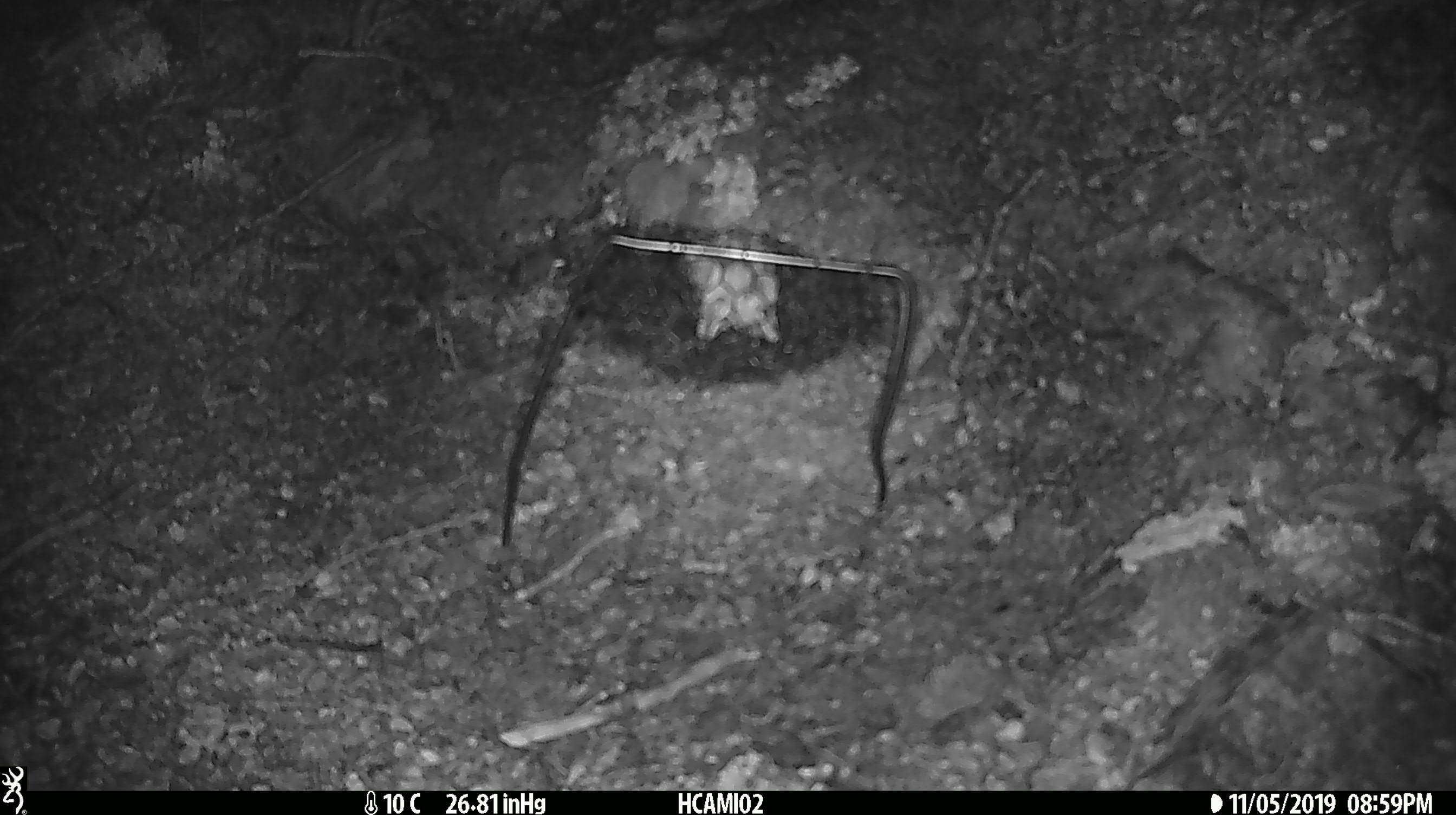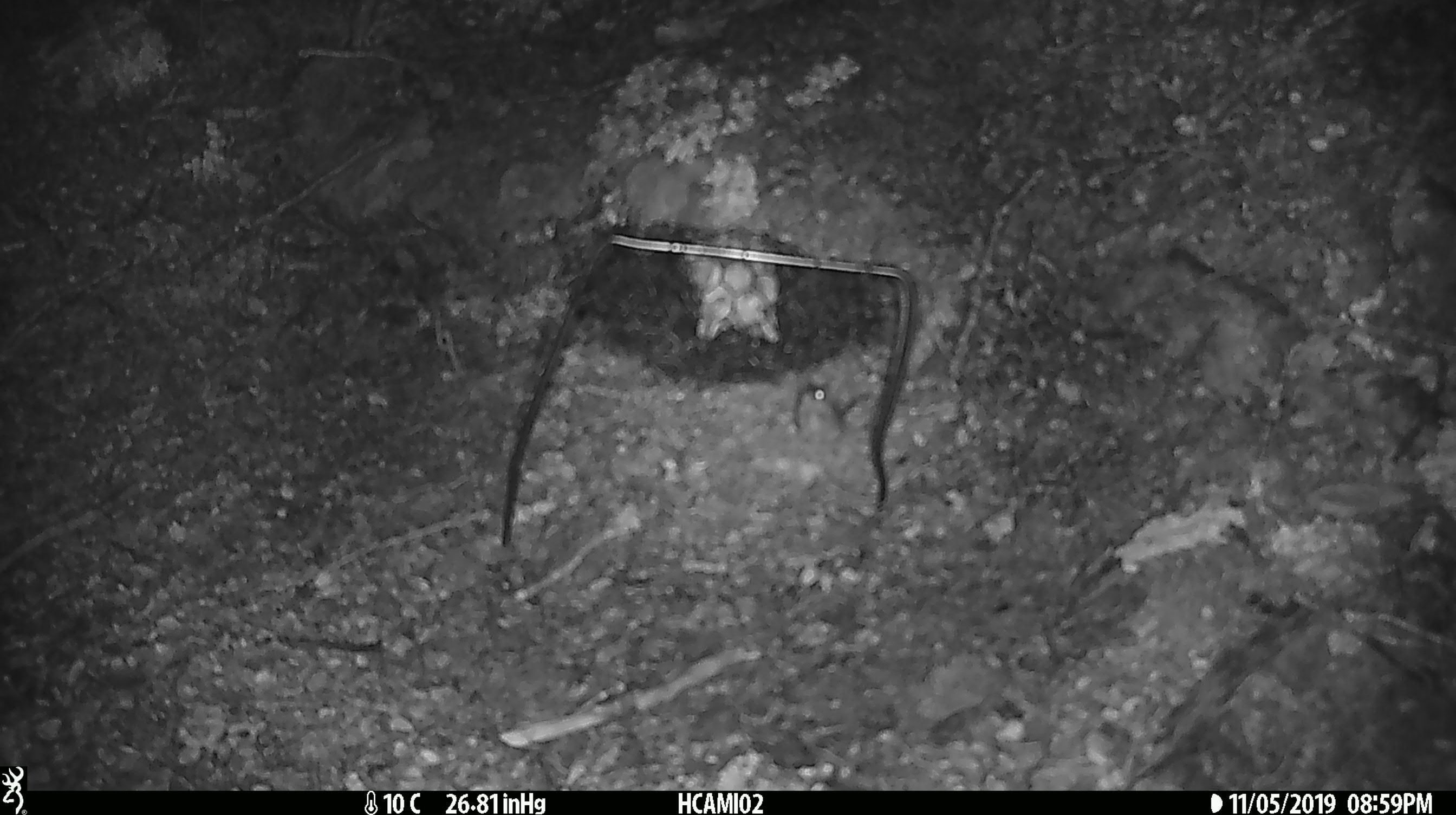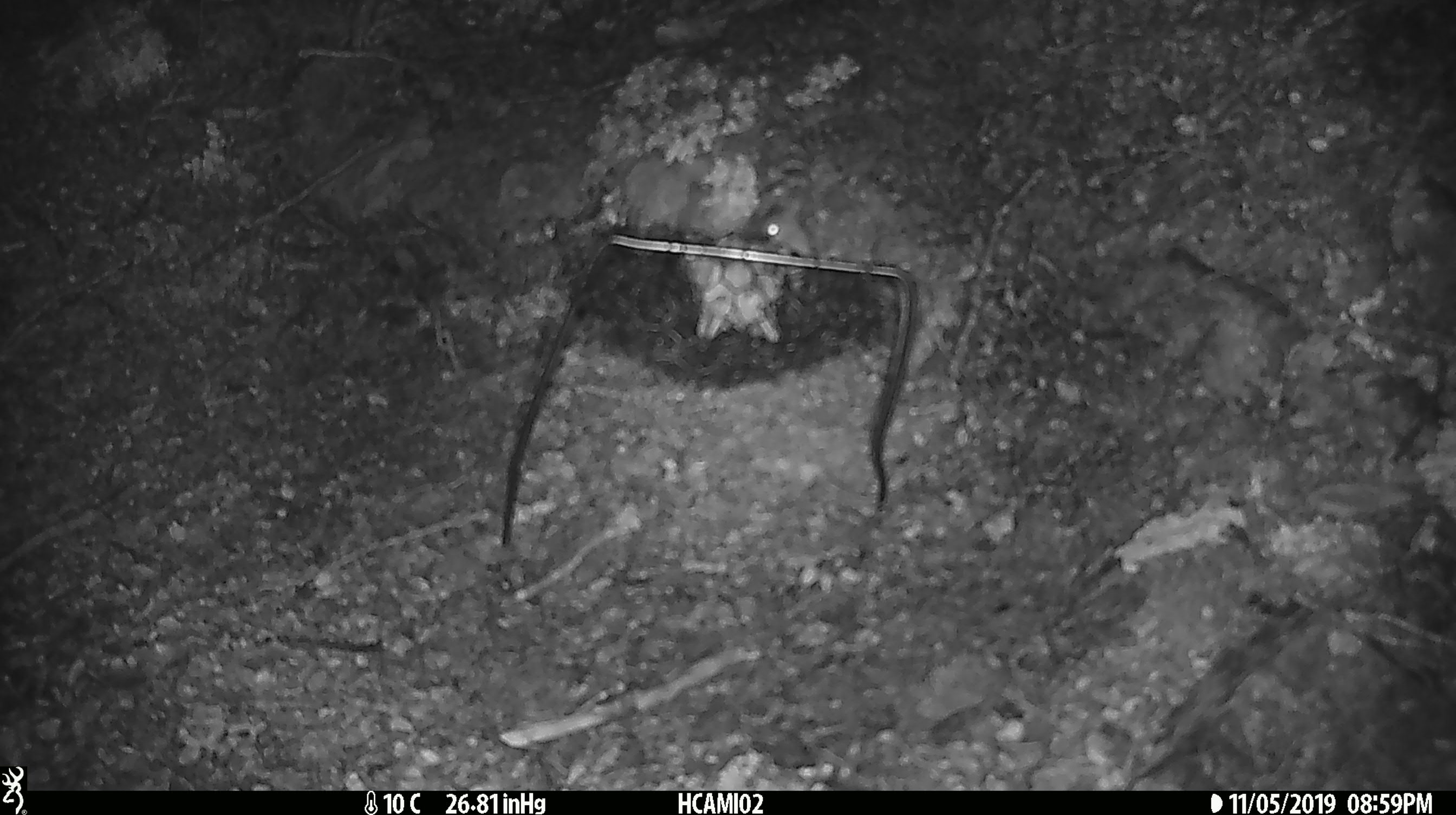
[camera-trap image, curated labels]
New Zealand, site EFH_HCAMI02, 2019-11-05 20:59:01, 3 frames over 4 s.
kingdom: Animalia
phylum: Chordata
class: Mammalia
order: Rodentia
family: Muridae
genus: Mus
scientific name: Mus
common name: mouse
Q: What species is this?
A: Mouse (Mus).